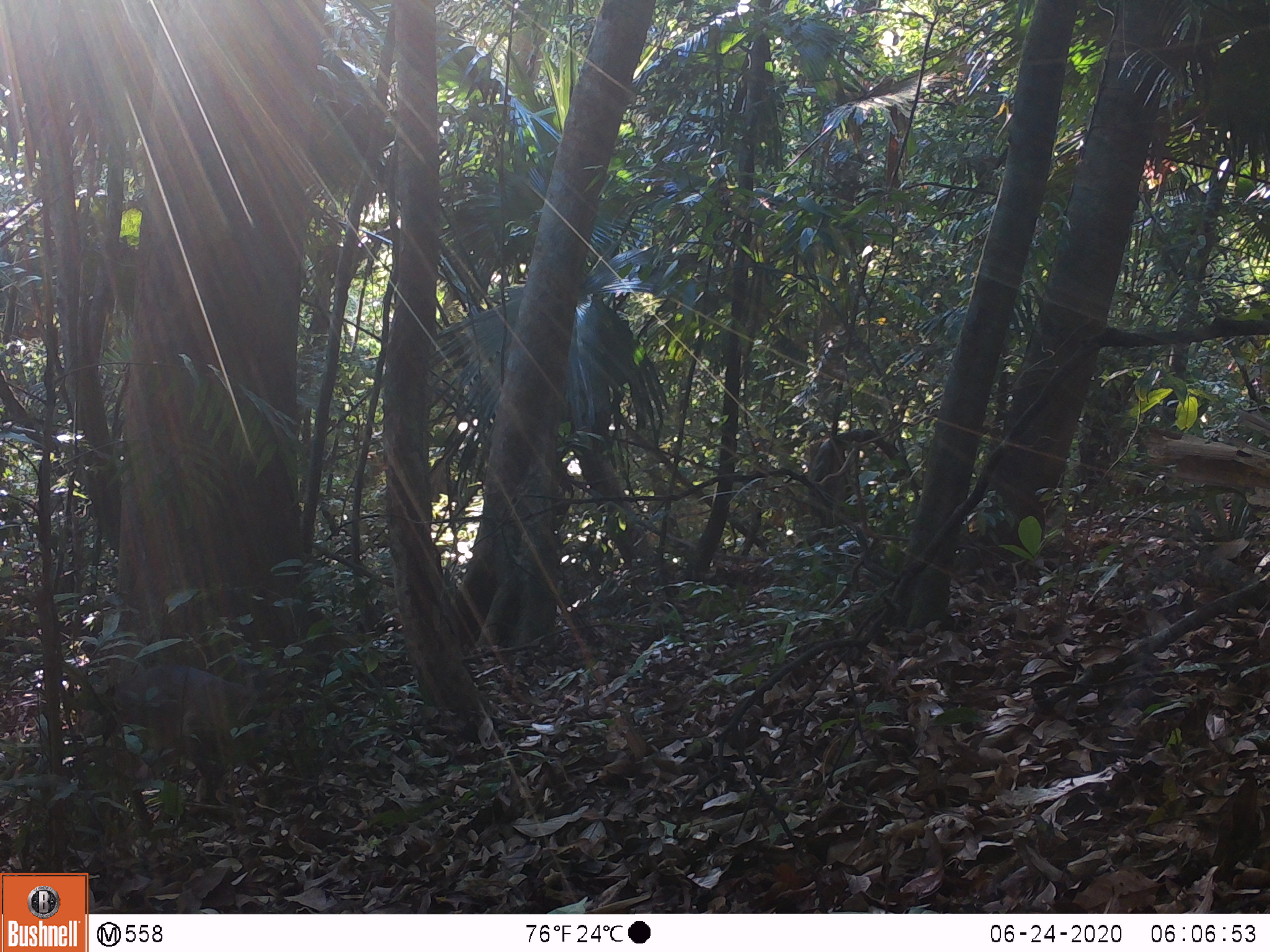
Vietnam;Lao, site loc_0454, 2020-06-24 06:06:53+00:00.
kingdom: Animalia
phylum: Chordata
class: Mammalia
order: Artiodactyla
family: Cervidae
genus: Muntiacus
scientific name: Muntiacus vuquangensis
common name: large-antlered muntjac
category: large antlered muntjac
Large antlered muntjac (large-antlered muntjac) (Muntiacus vuquangensis). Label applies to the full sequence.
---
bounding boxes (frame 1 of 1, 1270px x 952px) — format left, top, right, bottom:
large antlered muntjac: 75, 665, 343, 833